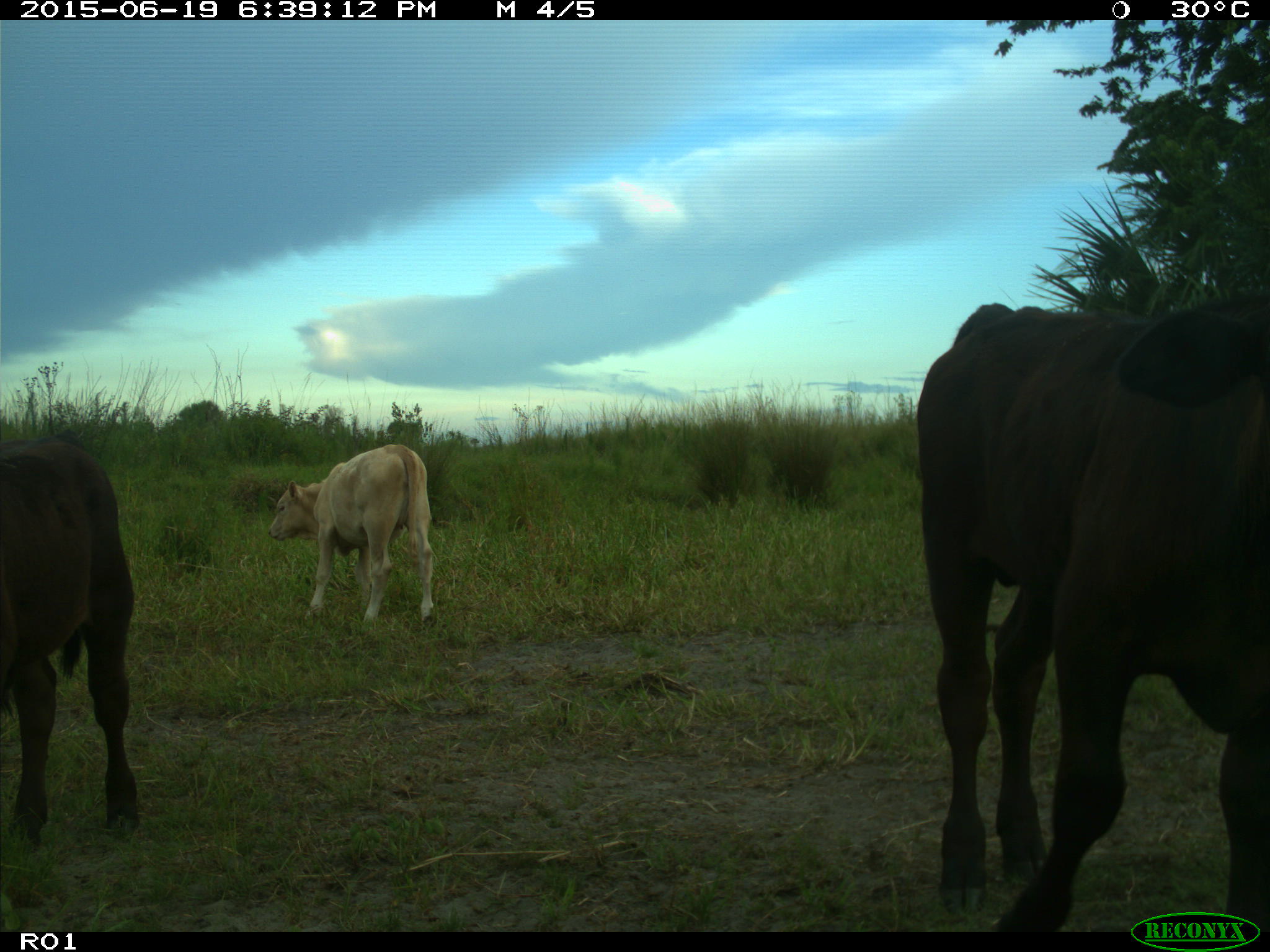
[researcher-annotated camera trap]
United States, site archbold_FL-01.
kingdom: Animalia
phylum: Chordata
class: Mammalia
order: Artiodactyla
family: Bovidae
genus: Bos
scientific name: Bos taurus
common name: domestic cow